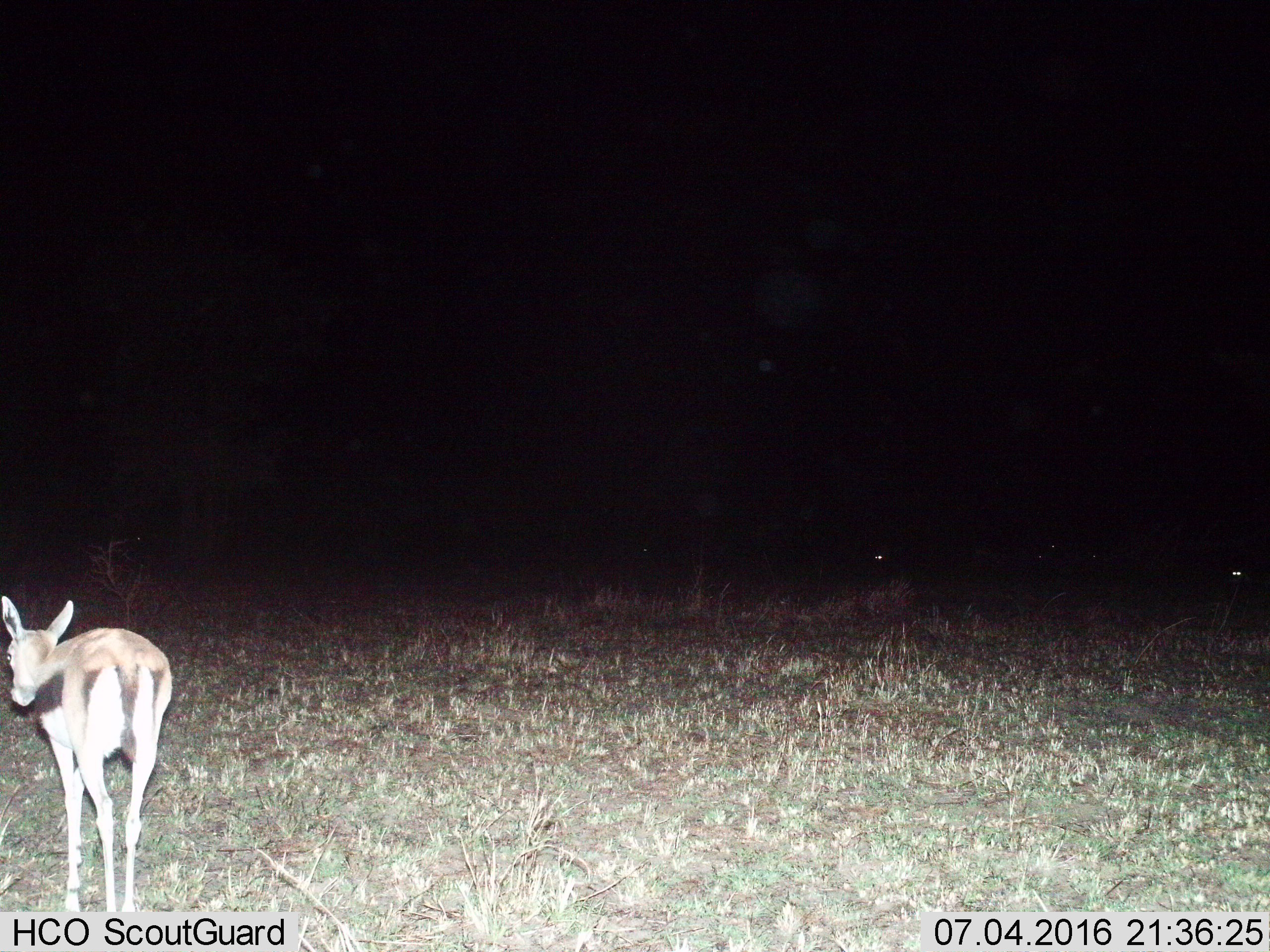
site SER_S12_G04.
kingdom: Animalia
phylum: Chordata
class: Mammalia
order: Artiodactyla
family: Bovidae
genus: Eudorcas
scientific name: Eudorcas thomsonii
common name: thomson's gazelle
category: gazellethomsons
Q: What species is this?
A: Gazellethomsons (thomson's gazelle) (Eudorcas thomsonii).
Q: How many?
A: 1.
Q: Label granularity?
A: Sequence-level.